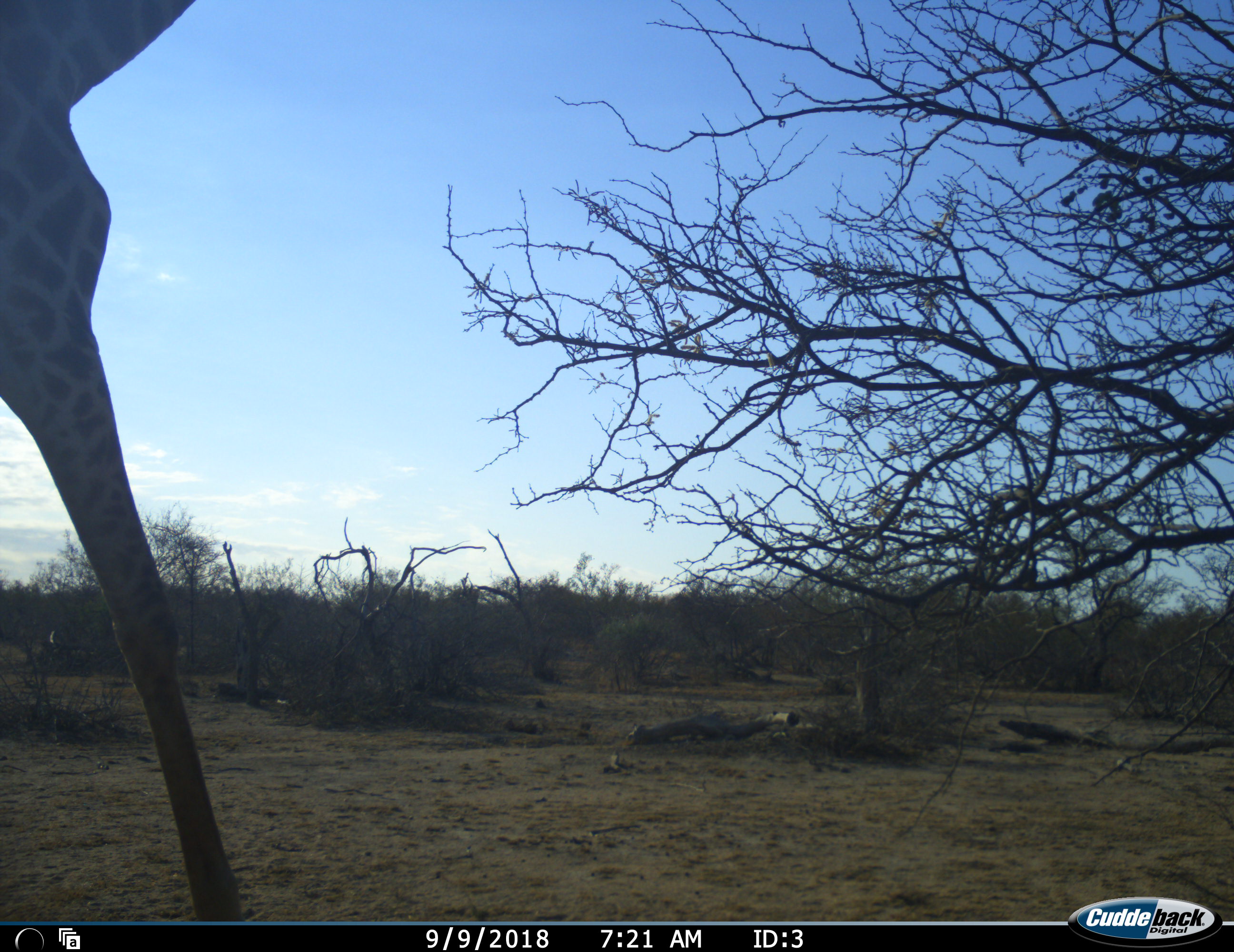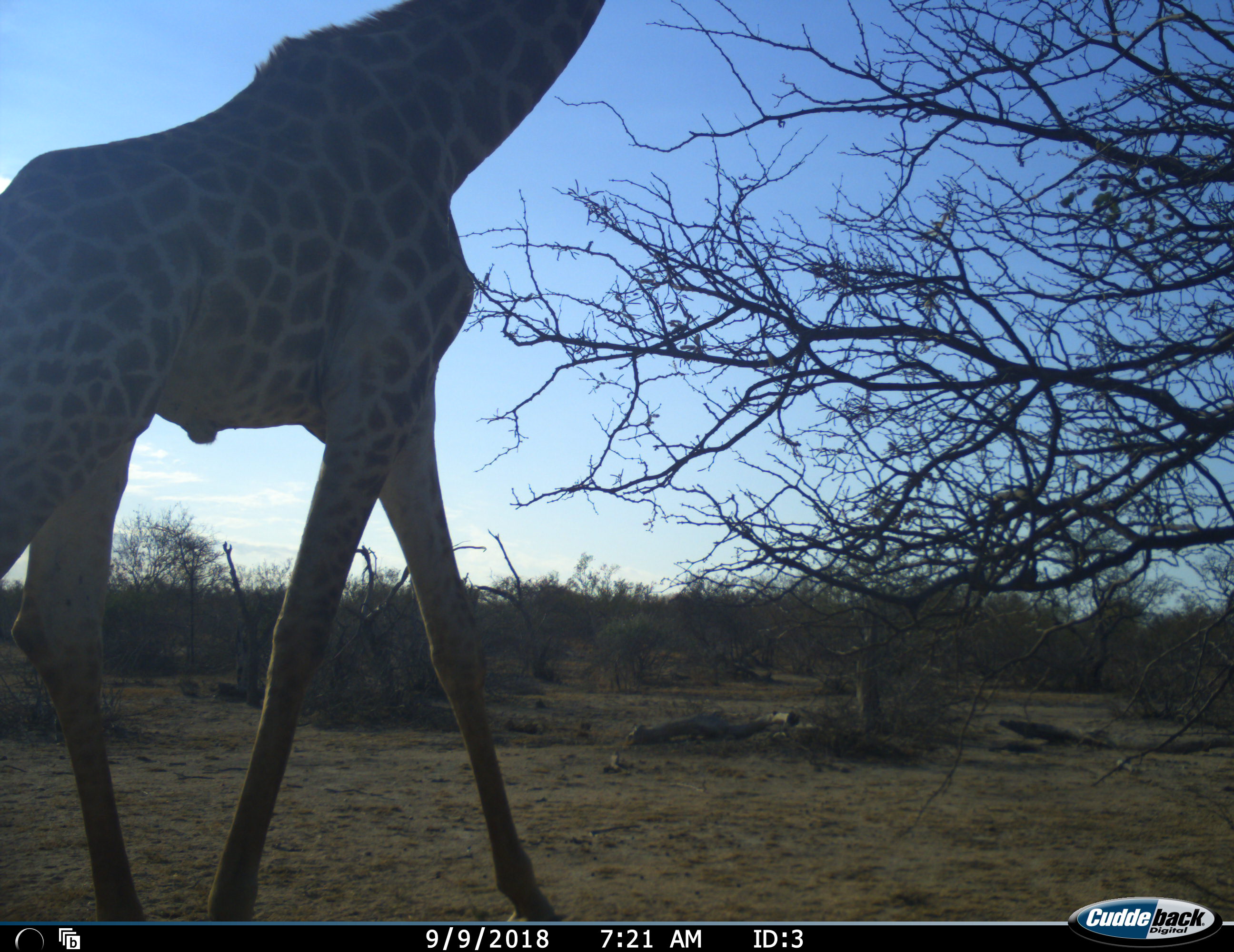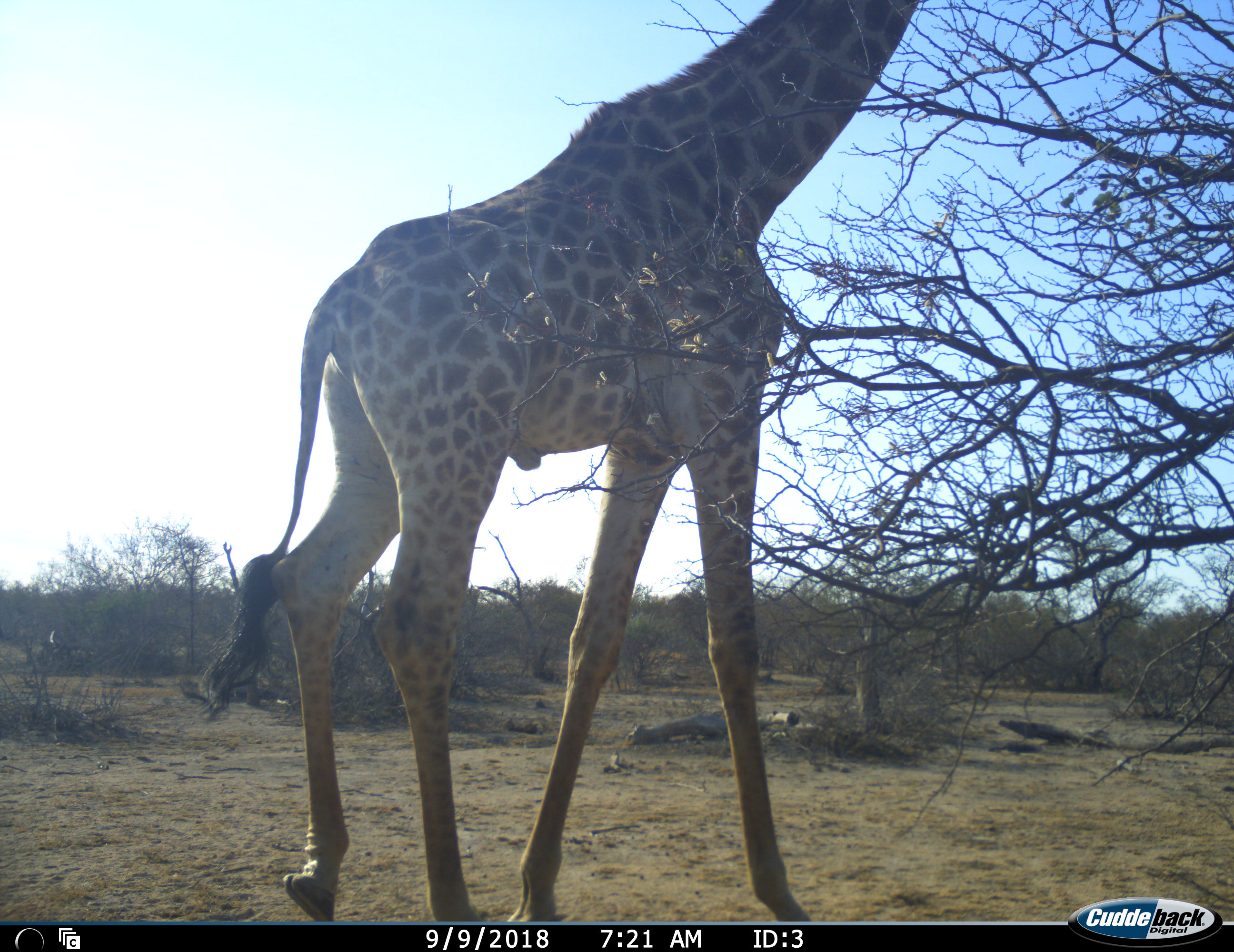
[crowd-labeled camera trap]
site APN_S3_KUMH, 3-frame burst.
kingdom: Animalia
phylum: Chordata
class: Mammalia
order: Artiodactyla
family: Giraffidae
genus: Giraffa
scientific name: Giraffa camelopardalis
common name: giraffe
Giraffe (Giraffa camelopardalis), count 1. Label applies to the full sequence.